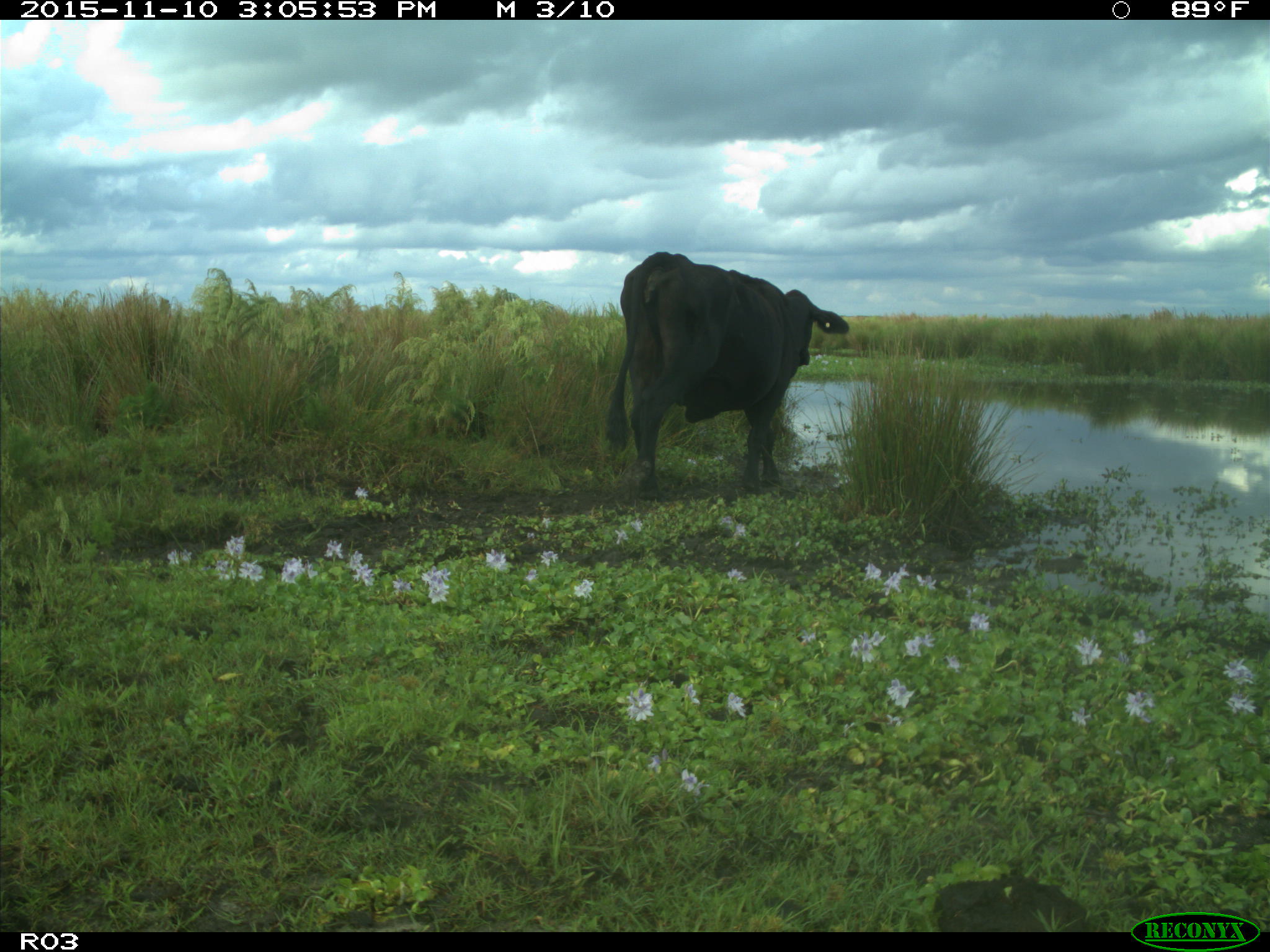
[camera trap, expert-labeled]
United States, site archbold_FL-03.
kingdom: Animalia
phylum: Chordata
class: Mammalia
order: Artiodactyla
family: Bovidae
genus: Bos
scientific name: Bos taurus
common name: domestic cow